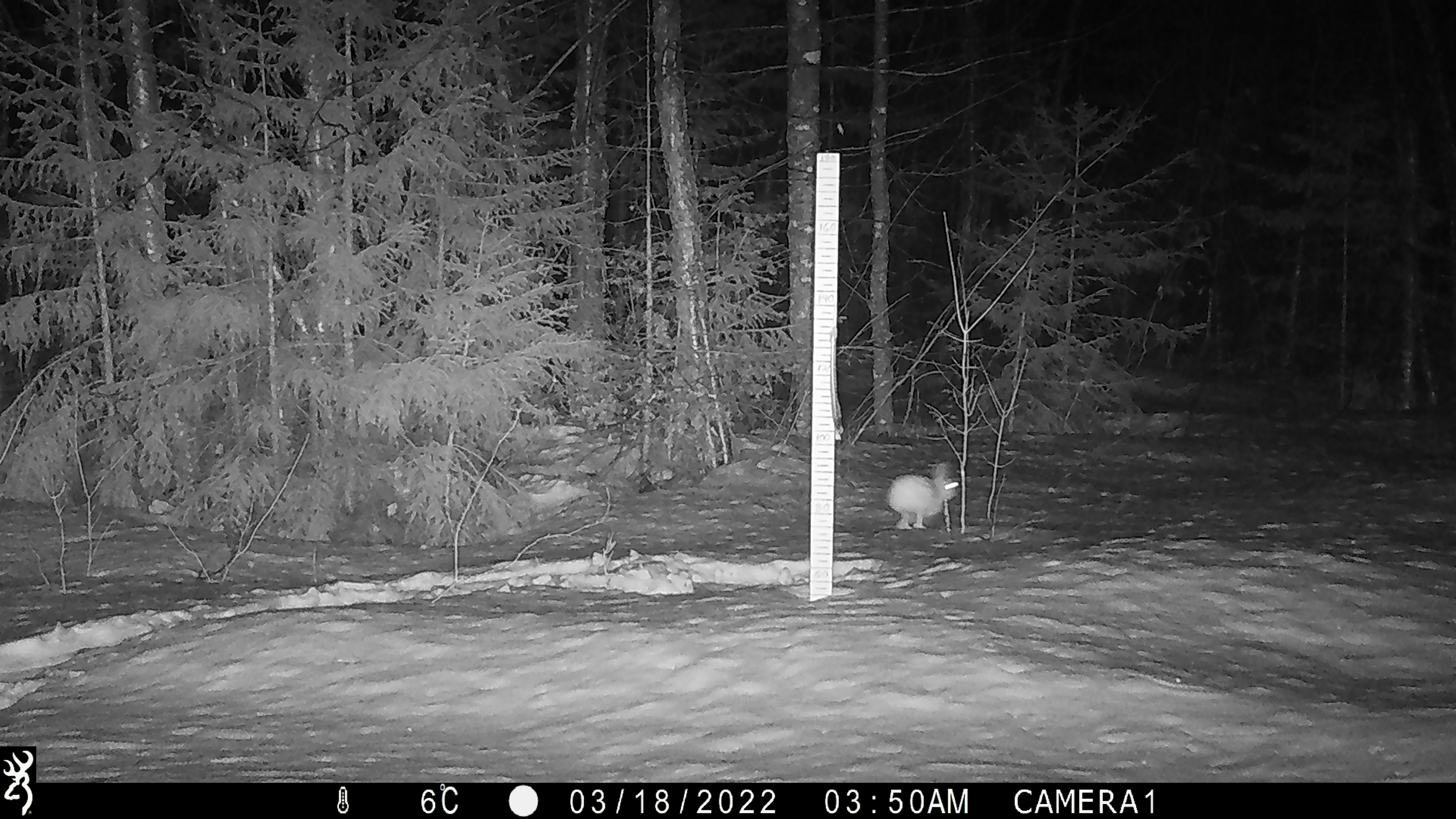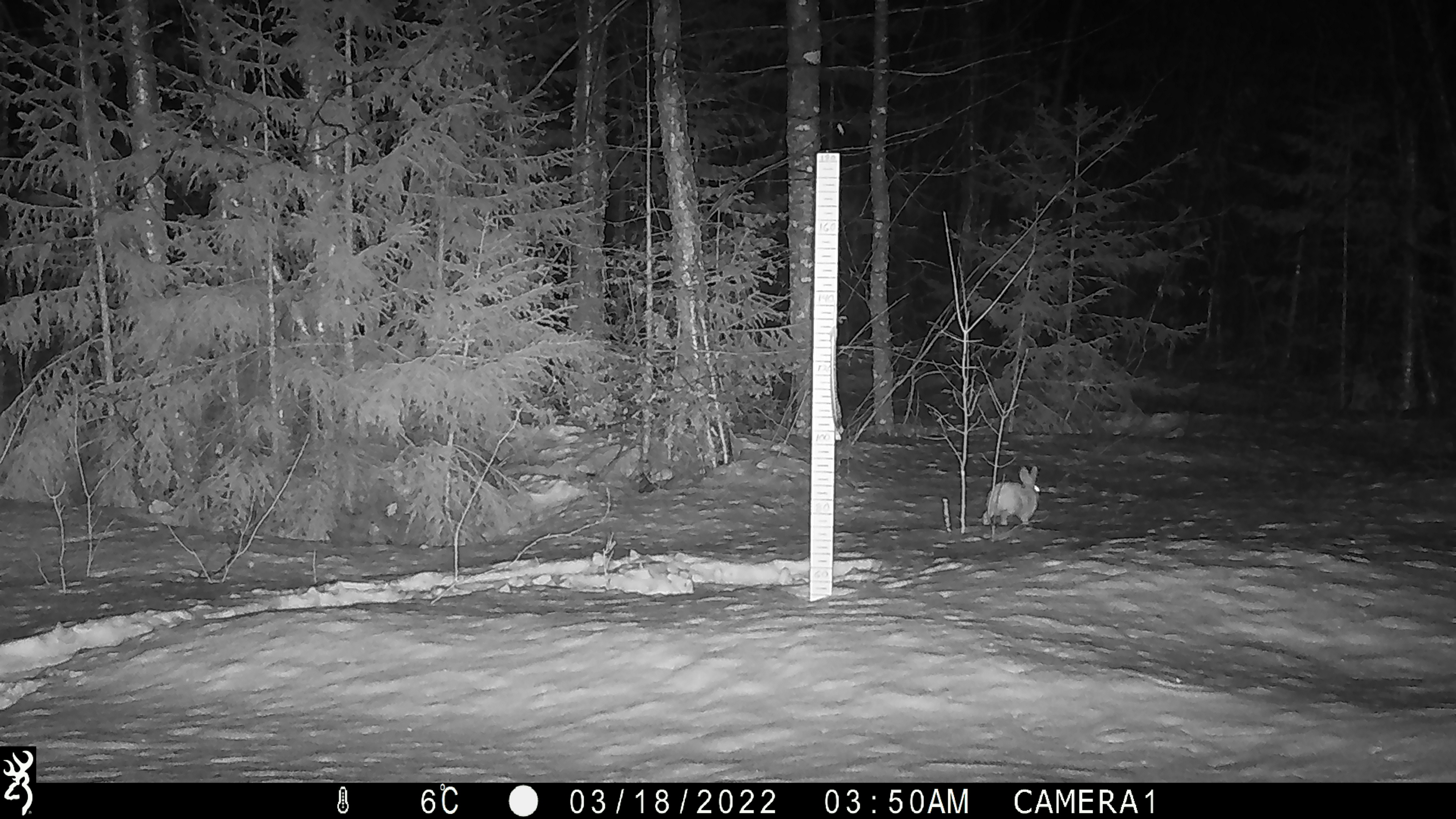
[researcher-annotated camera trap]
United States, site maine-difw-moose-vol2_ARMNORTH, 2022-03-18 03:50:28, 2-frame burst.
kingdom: Animalia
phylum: Chordata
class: Mammalia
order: Lagomorpha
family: Leporidae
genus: Lepus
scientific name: Lepus americanus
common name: snowshoe hare